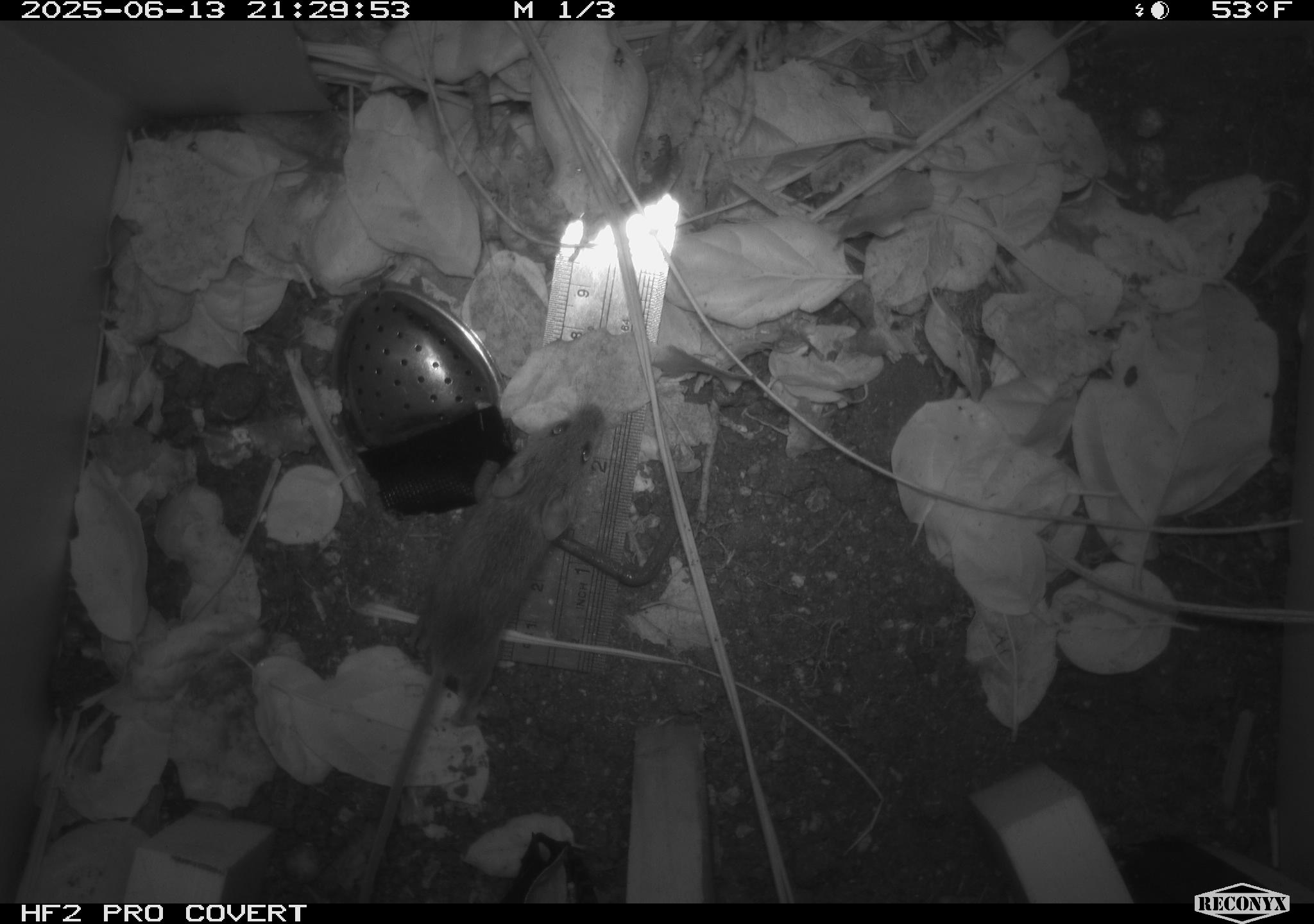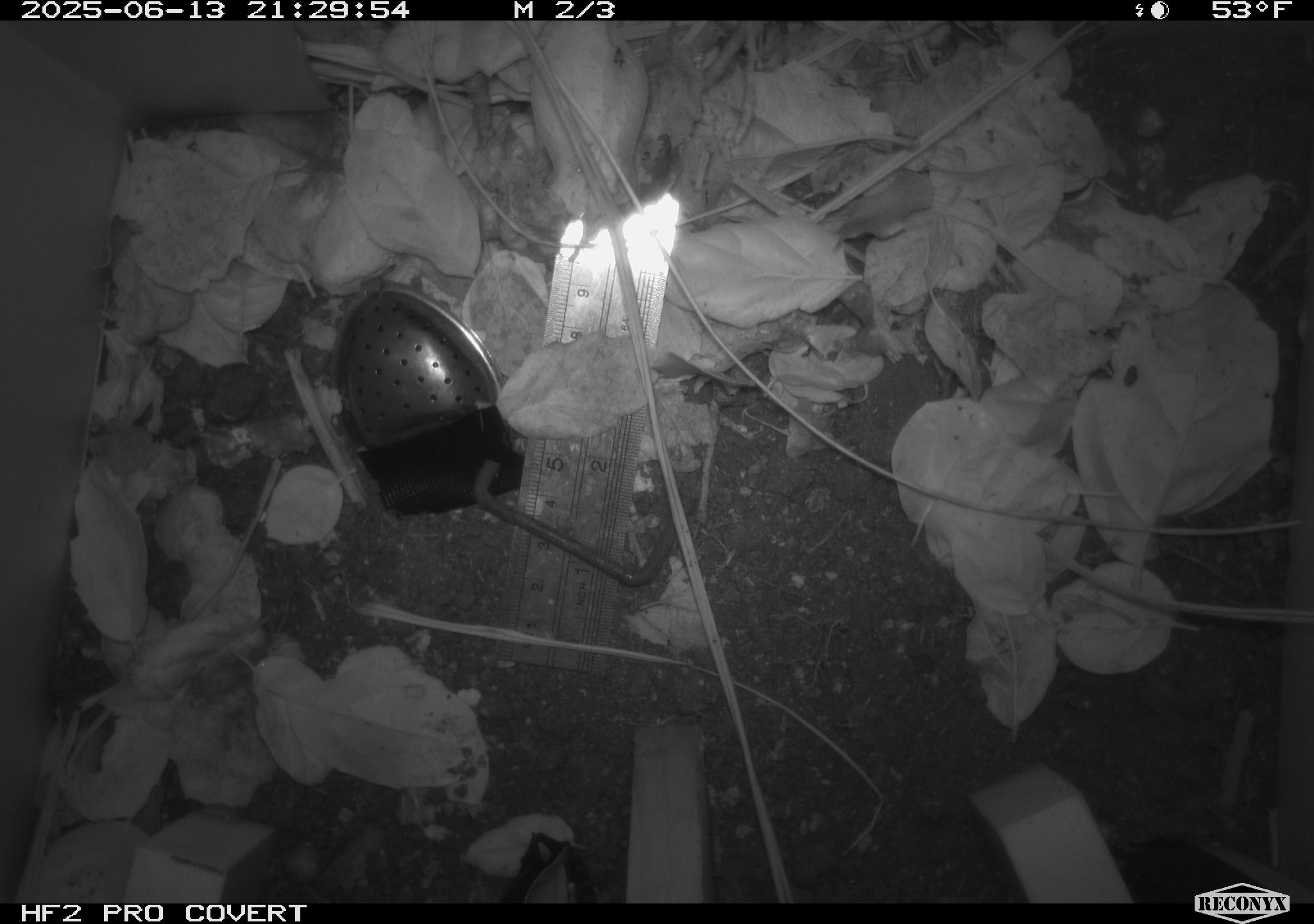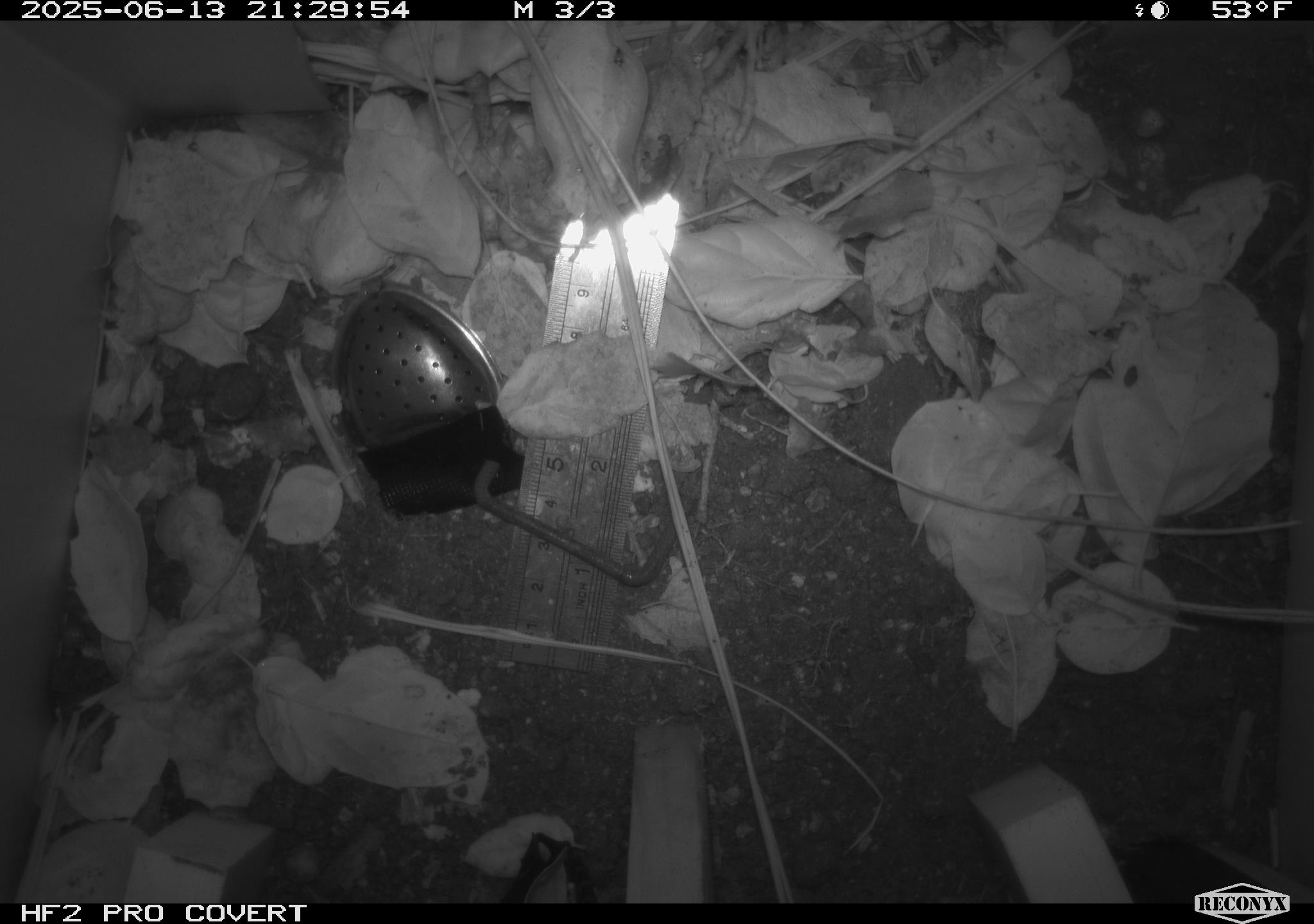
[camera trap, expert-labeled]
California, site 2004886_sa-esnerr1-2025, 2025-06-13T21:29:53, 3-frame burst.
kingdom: Animalia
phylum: Chordata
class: Mammalia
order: Rodentia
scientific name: Rodentia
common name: rodent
Rodent (Rodentia).